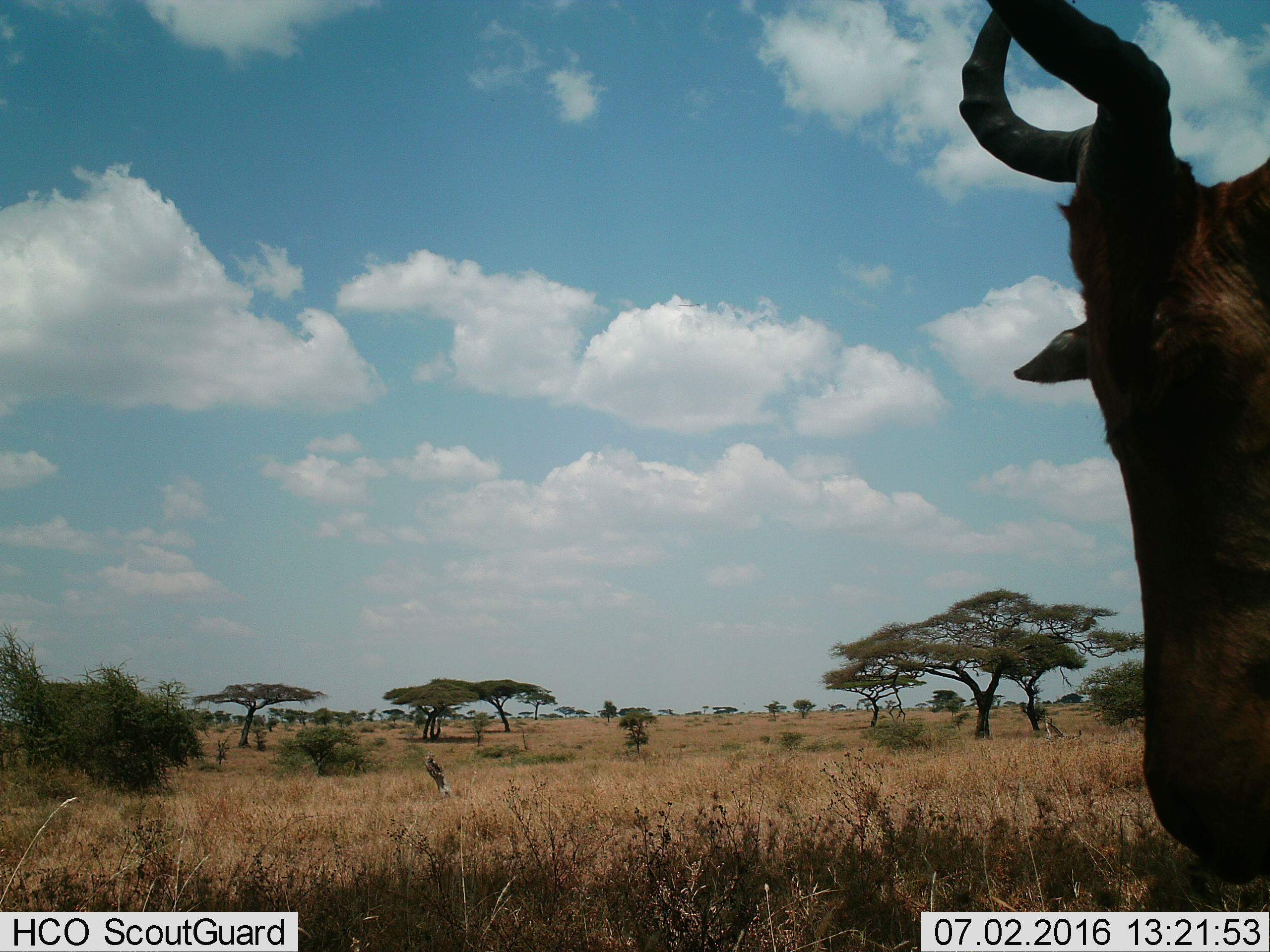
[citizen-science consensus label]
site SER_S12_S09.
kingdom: Animalia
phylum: Chordata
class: Mammalia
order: Artiodactyla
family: Bovidae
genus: Alcelaphus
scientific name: Alcelaphus buselaphus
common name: hartebeest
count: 1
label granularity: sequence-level